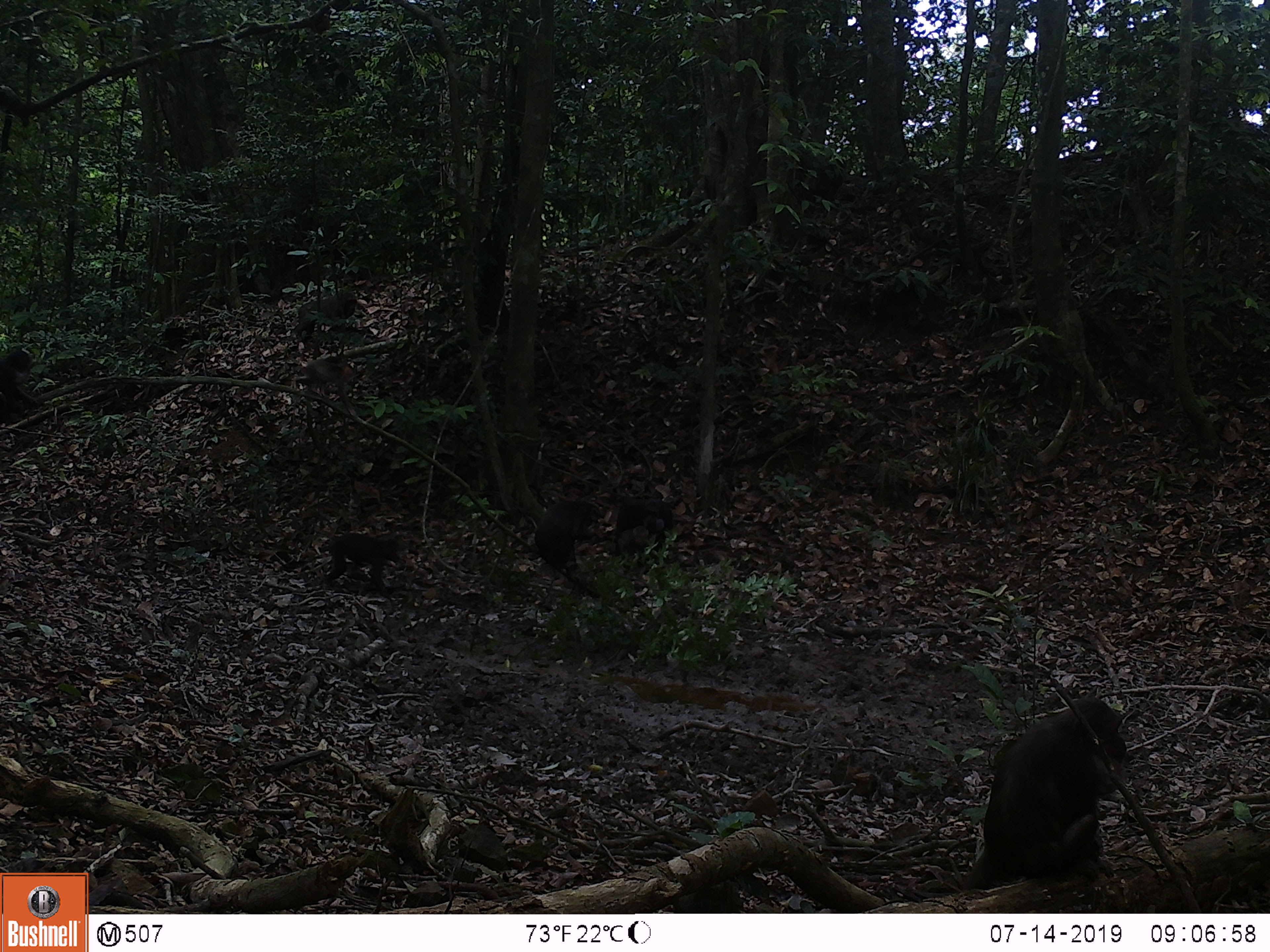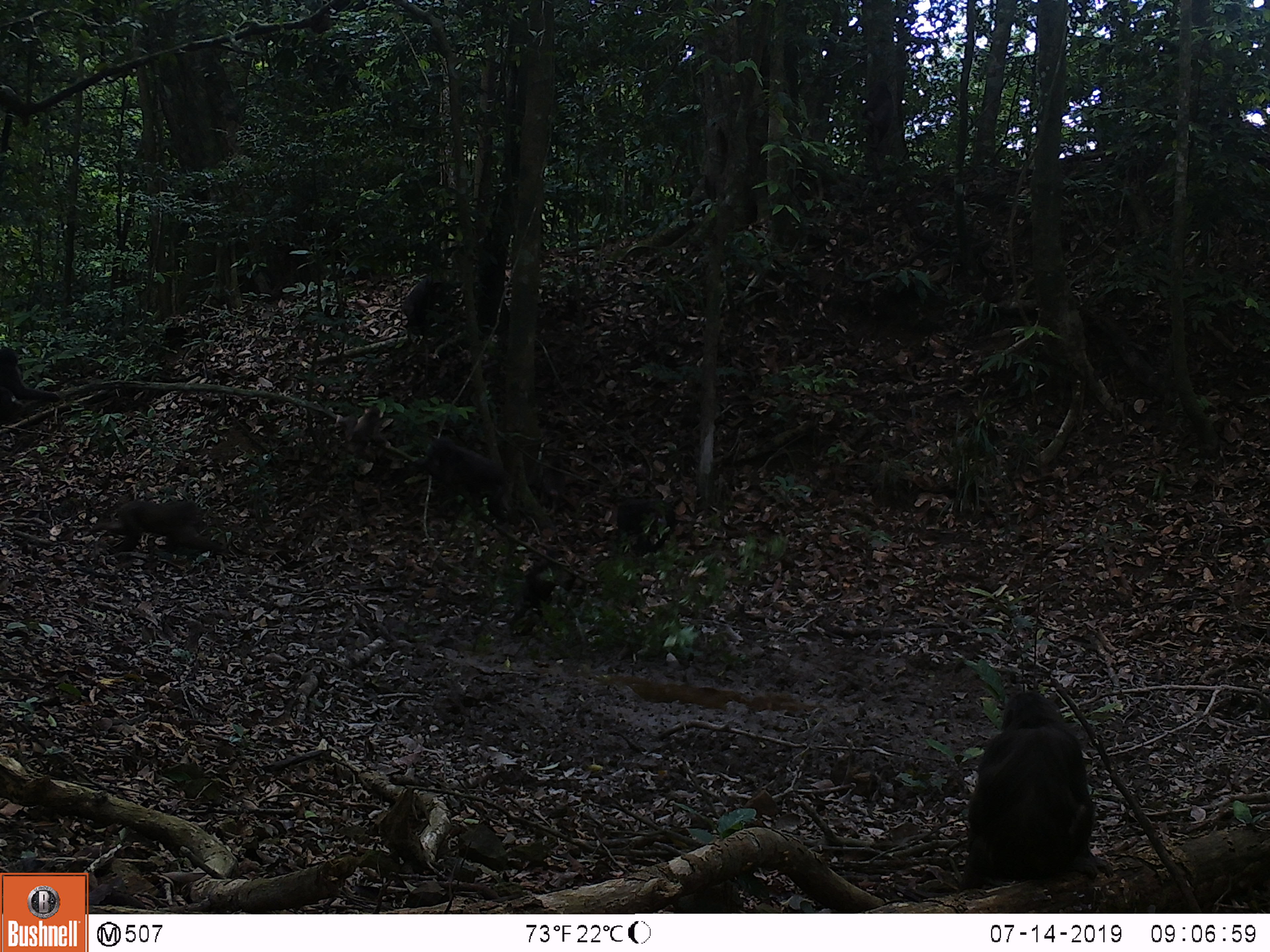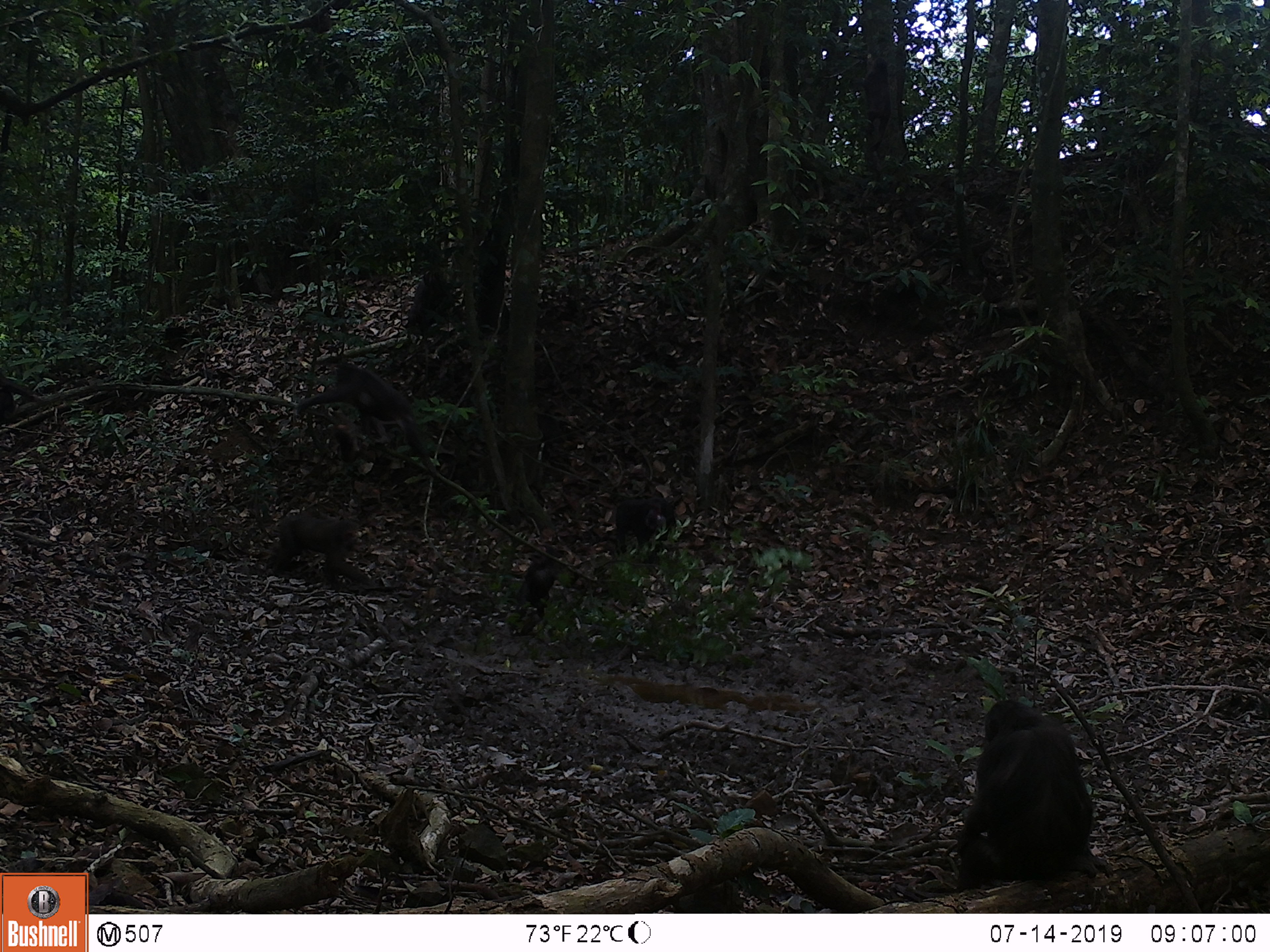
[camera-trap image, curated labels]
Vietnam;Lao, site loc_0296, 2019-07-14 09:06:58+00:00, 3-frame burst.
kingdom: Animalia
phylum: Chordata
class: Mammalia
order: Primates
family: Cercopithecidae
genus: Macaca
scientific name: Macaca arctoides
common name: stump-tailed macaque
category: stump tailed macaque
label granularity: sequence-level